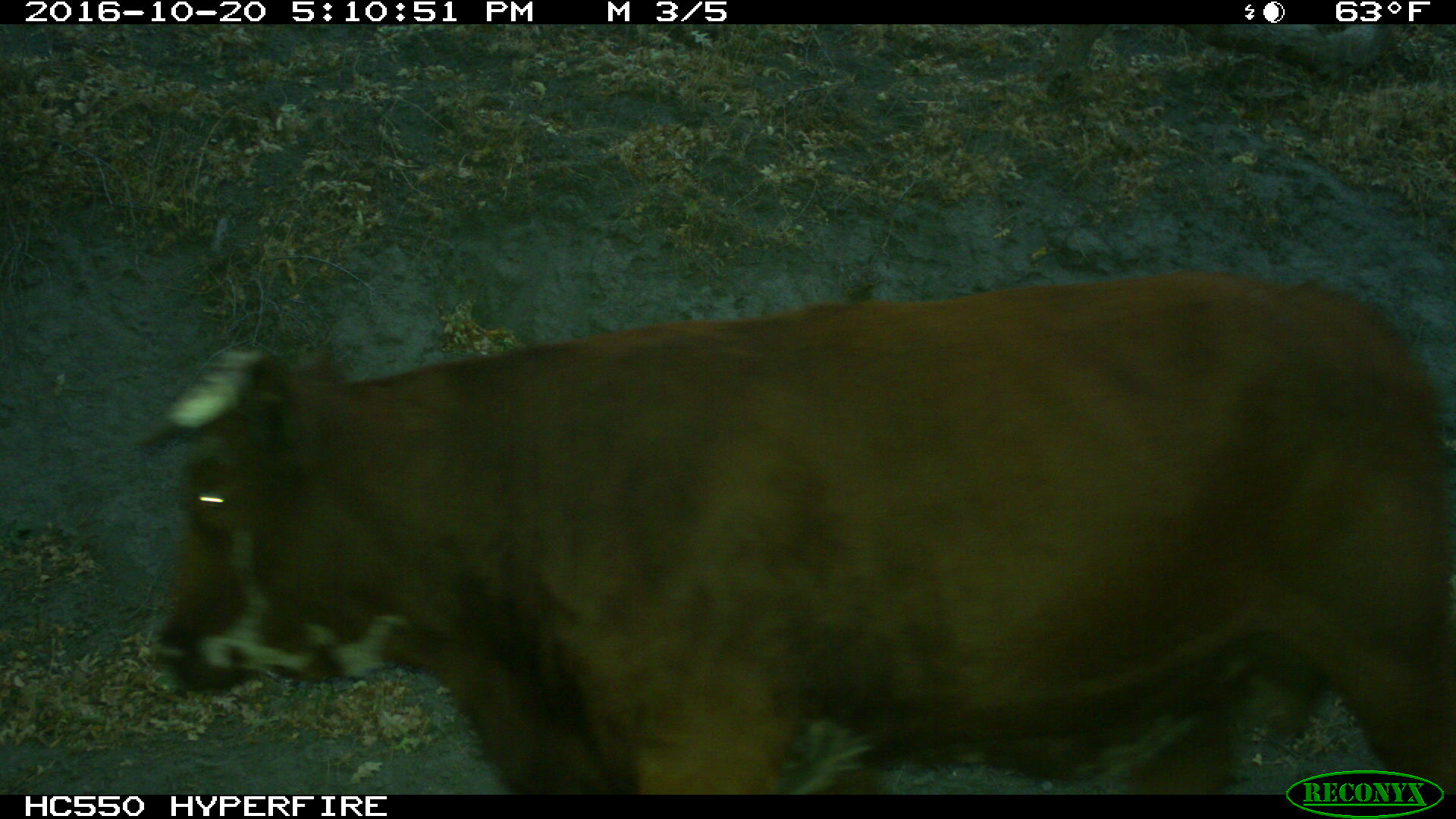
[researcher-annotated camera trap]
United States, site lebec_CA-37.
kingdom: Animalia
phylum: Chordata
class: Mammalia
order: Artiodactyla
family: Bovidae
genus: Bos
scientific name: Bos taurus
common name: domestic cow